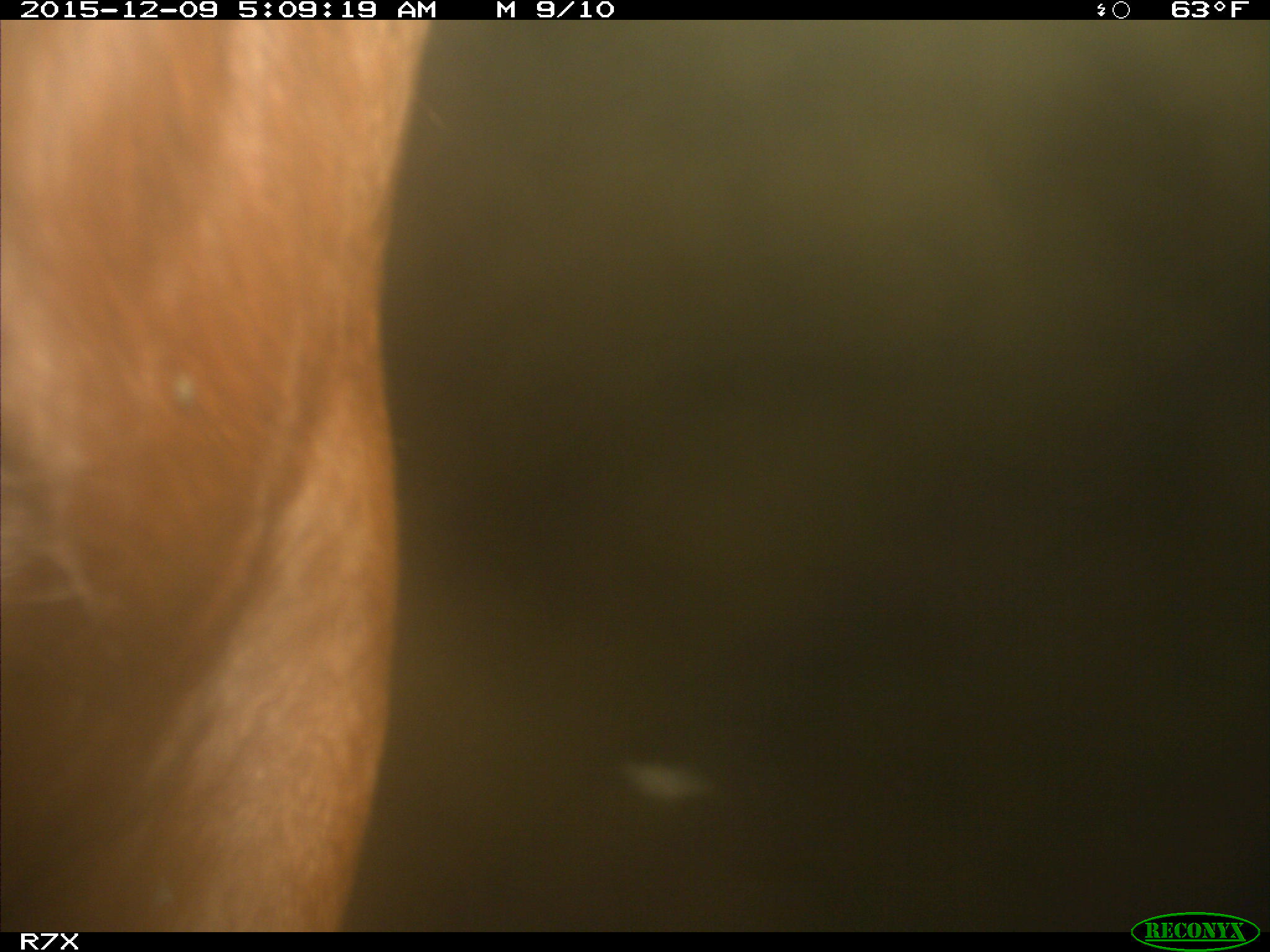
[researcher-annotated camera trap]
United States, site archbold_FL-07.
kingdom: Animalia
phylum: Chordata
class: Mammalia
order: Artiodactyla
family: Bovidae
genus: Bos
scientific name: Bos taurus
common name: domestic cow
Bos taurus (domestic cow).